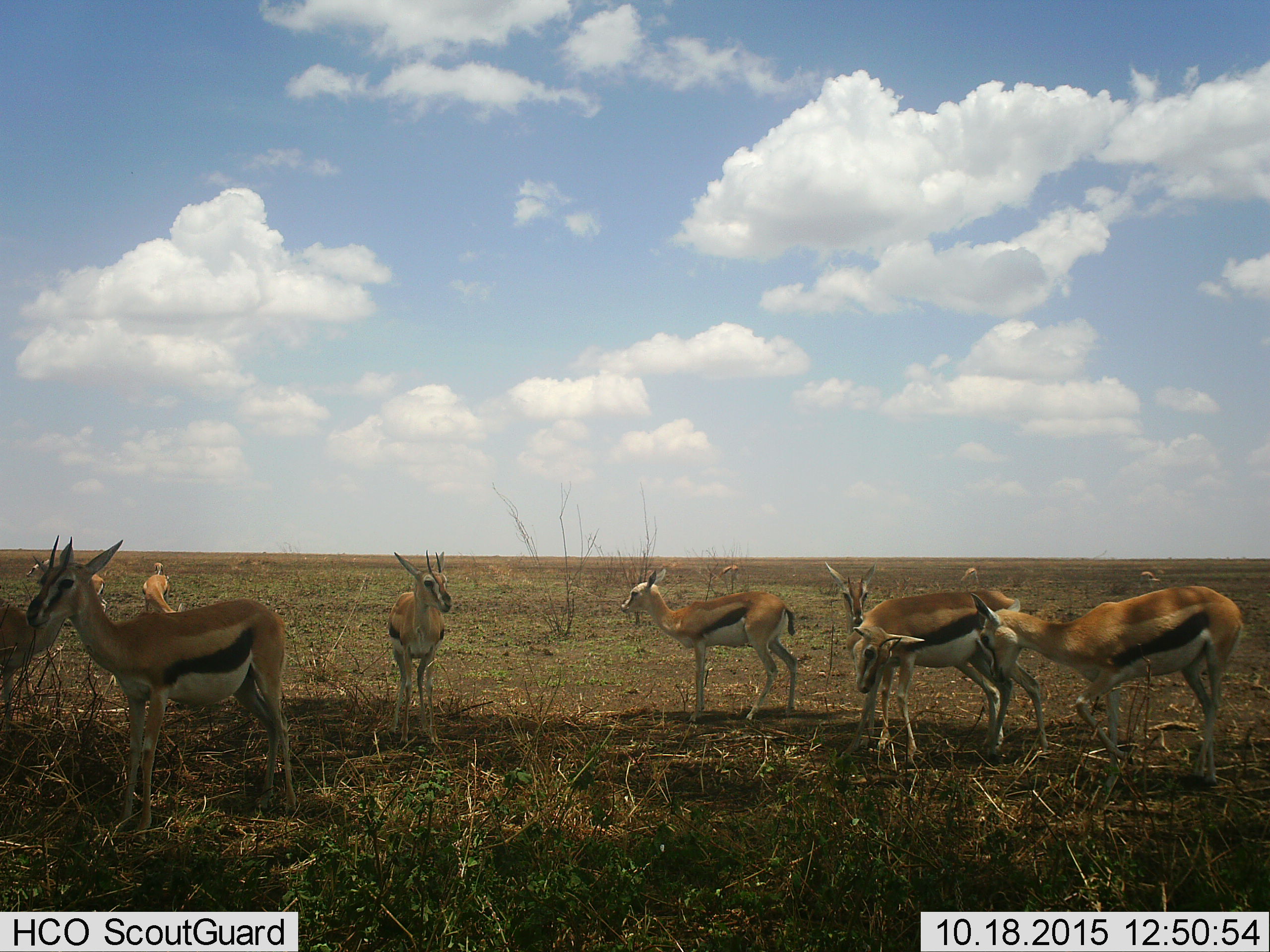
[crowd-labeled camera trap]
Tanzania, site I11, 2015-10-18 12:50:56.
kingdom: Animalia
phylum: Chordata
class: Mammalia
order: Artiodactyla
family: Bovidae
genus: Eudorcas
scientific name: Eudorcas thomsonii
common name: thomson's gazelle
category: gazellethomsons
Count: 10.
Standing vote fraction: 100%.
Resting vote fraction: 20%.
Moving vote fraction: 20%.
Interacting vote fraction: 10%.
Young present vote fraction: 10%.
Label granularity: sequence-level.